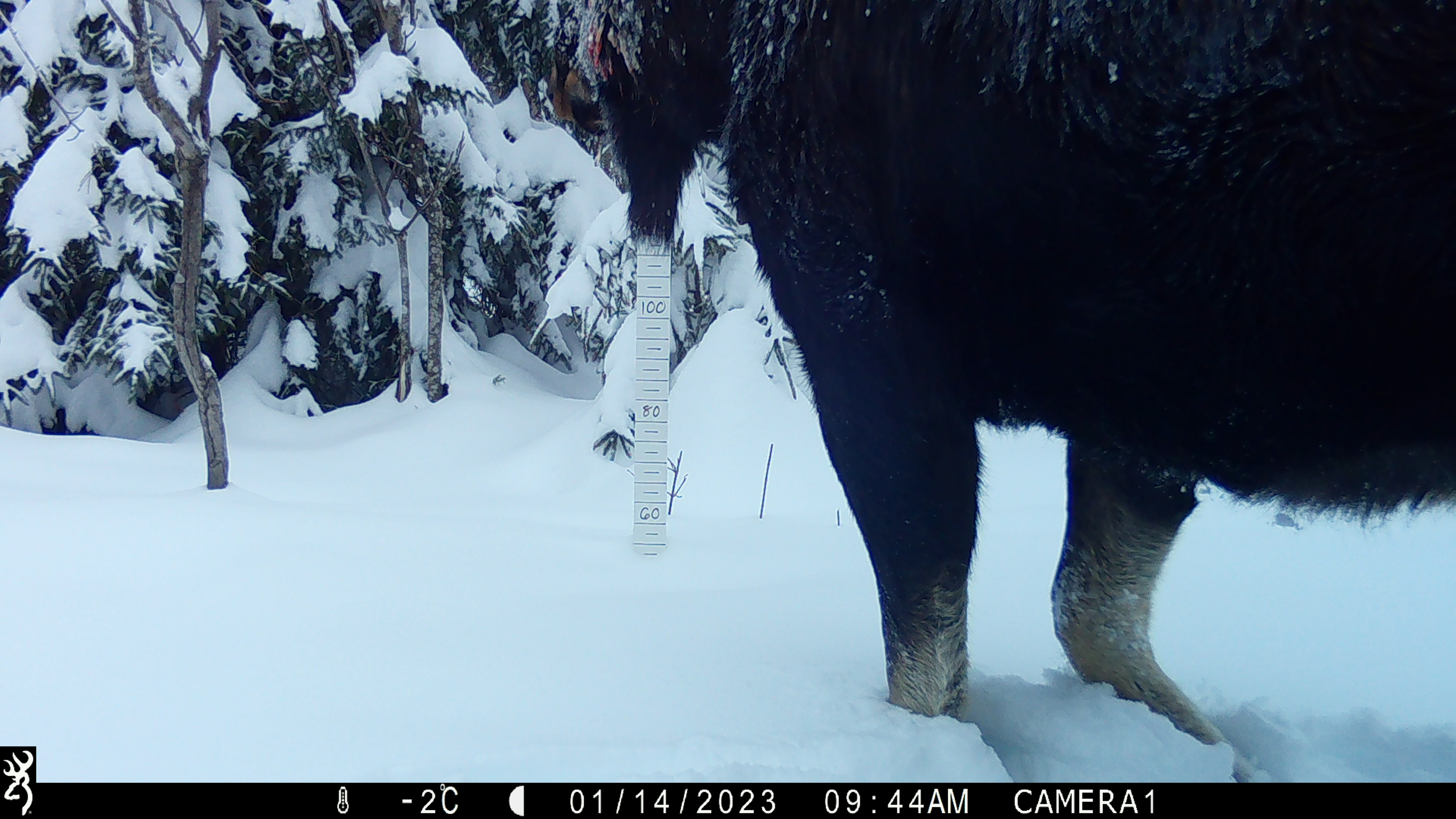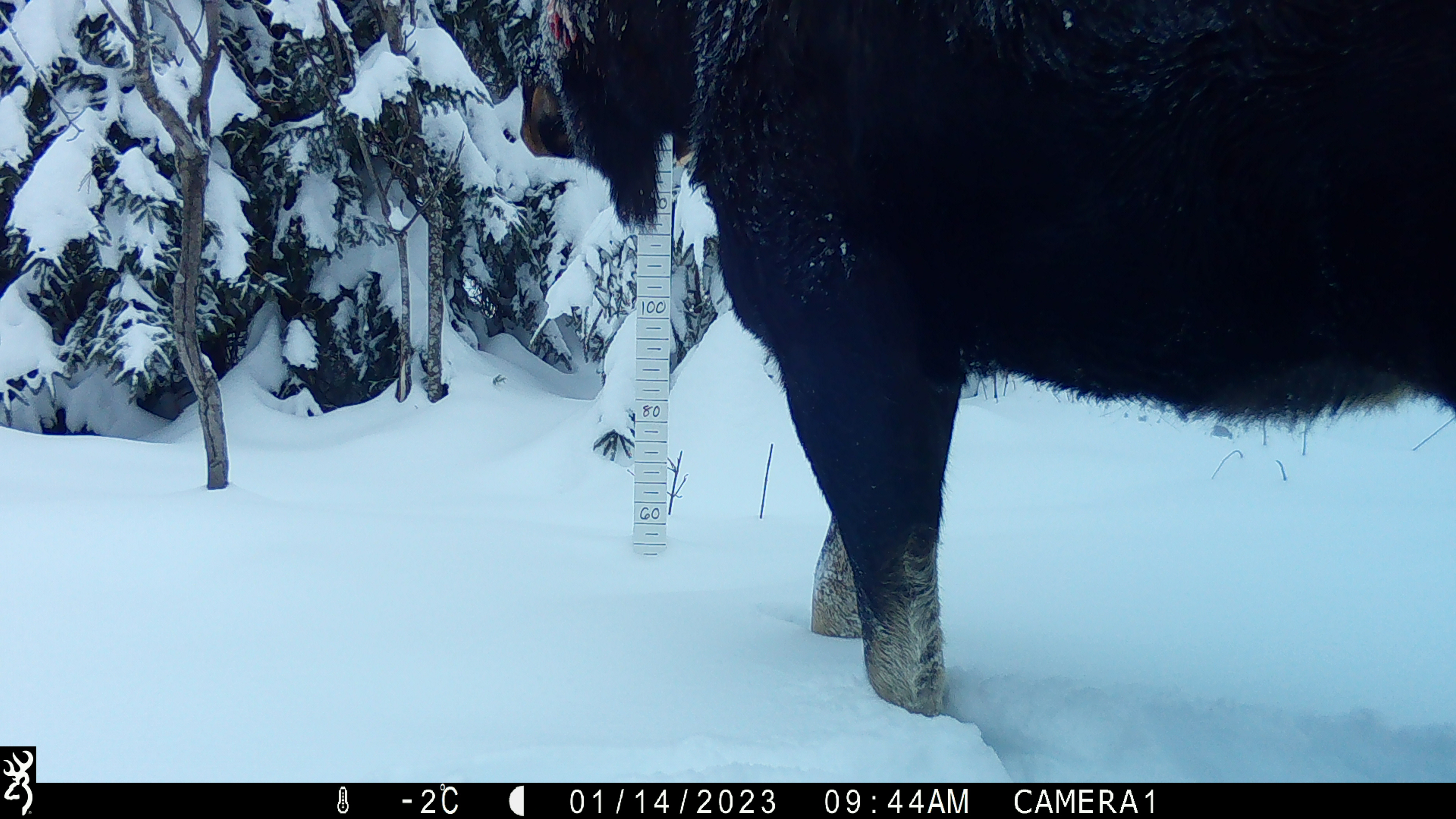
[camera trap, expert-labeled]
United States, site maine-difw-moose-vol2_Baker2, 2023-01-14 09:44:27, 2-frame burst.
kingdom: Animalia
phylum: Chordata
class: Mammalia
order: Artiodactyla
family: Cervidae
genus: Alces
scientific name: Alces alces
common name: moose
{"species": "moose (Alces alces)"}